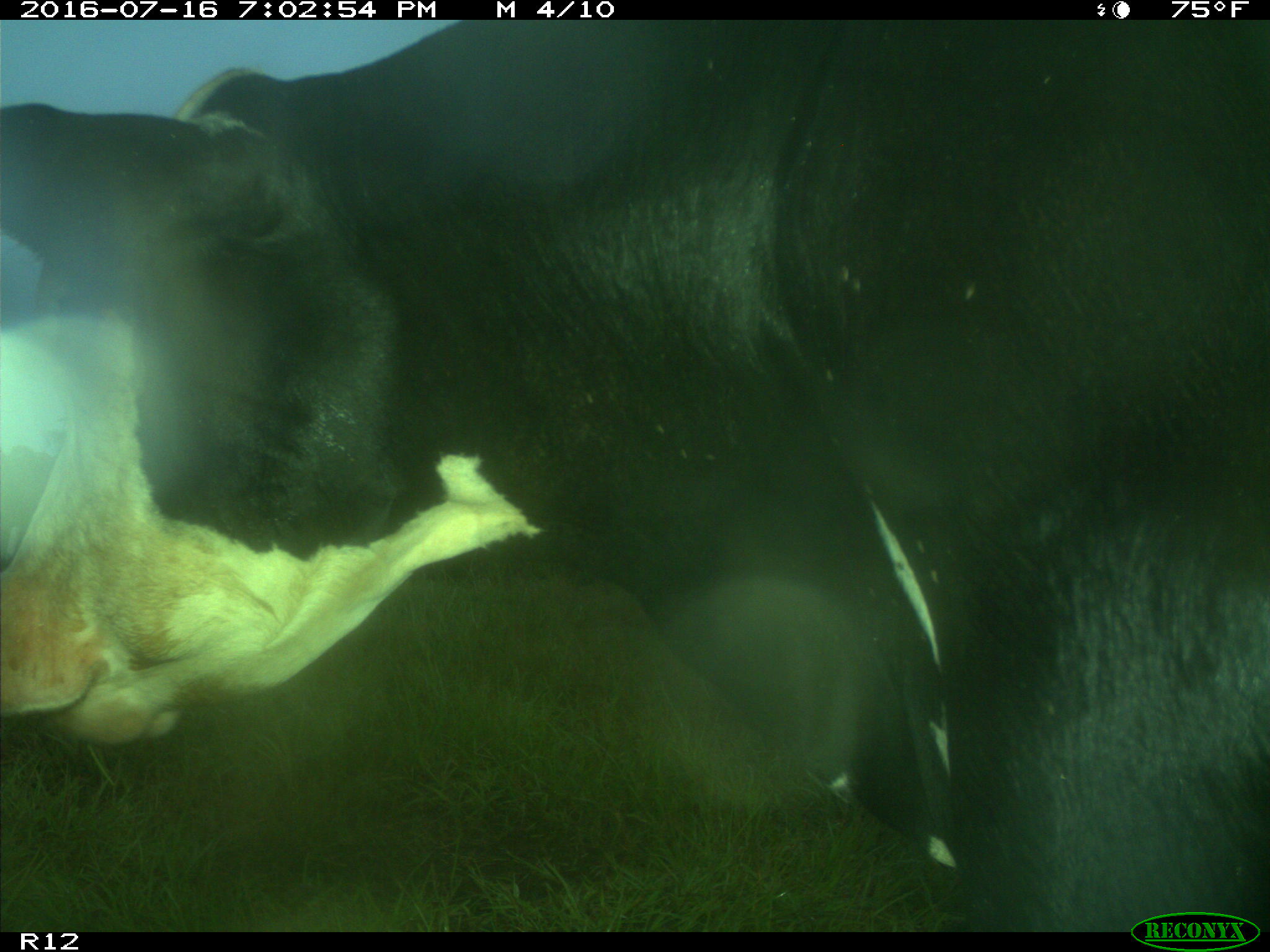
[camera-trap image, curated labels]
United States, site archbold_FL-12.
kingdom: Animalia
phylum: Chordata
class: Mammalia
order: Artiodactyla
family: Bovidae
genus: Bos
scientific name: Bos taurus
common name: domestic cow